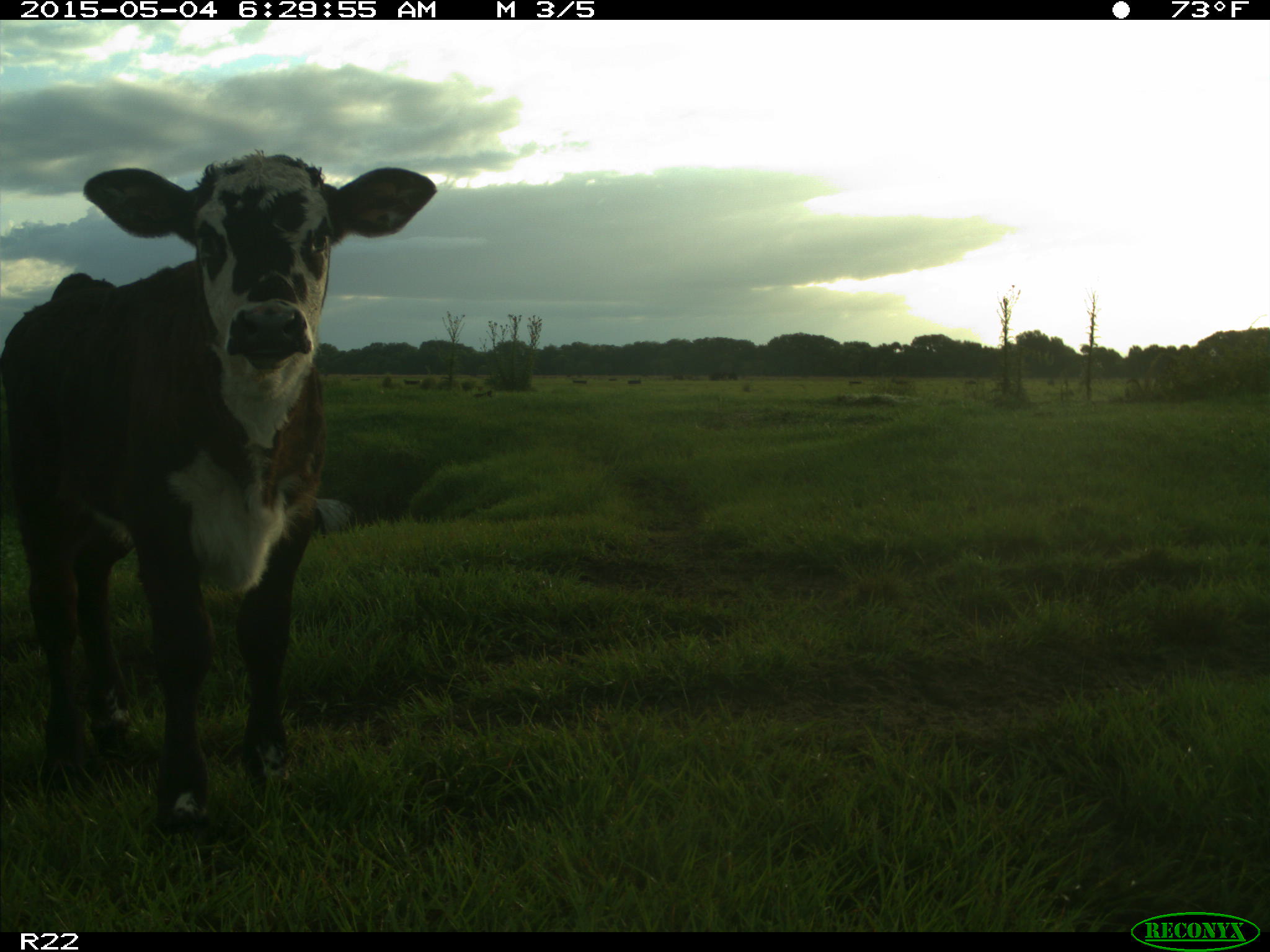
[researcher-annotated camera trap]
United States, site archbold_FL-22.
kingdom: Animalia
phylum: Chordata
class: Mammalia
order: Artiodactyla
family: Bovidae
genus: Bos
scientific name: Bos taurus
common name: domestic cow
Bos taurus (domestic cow).